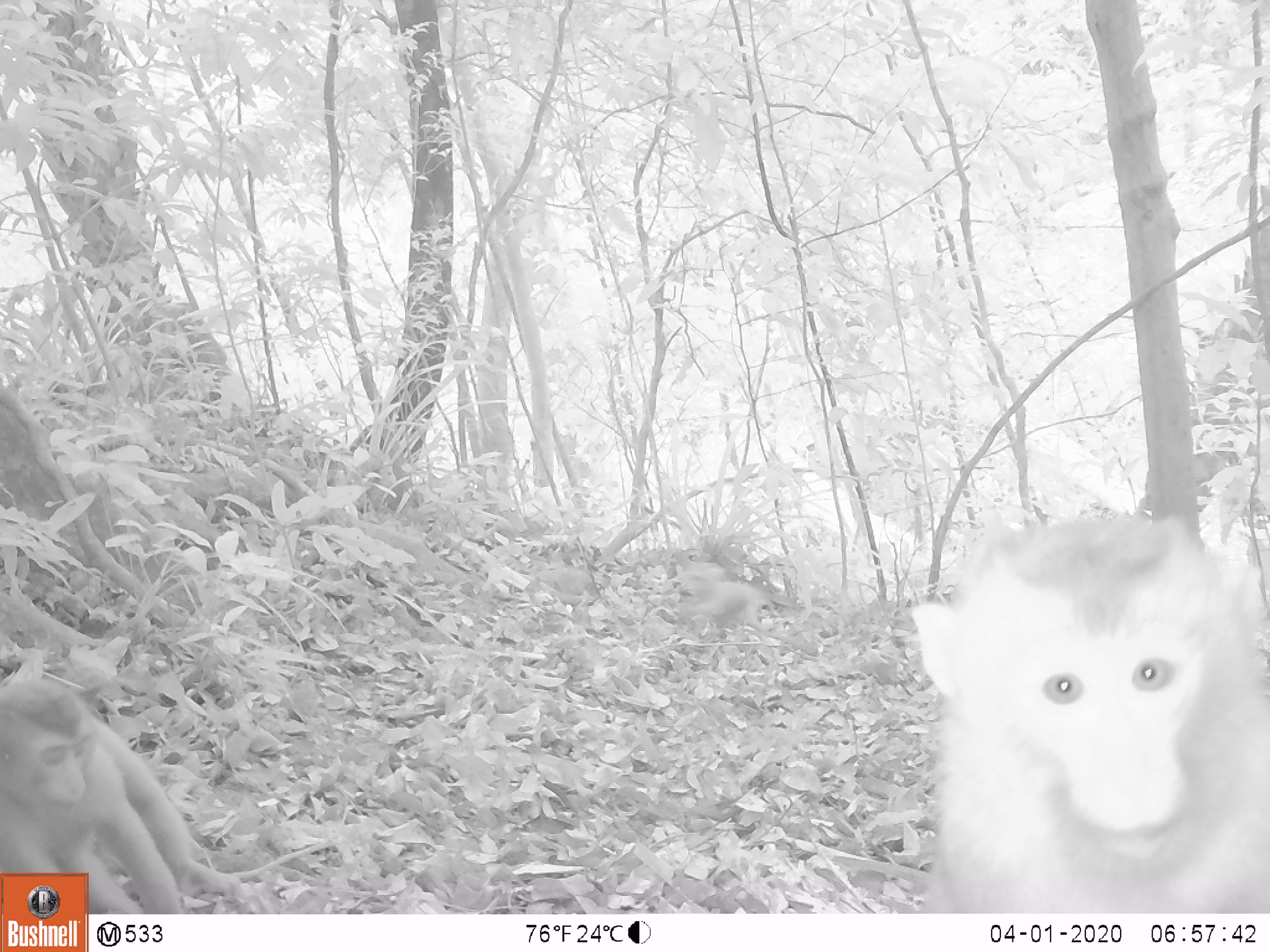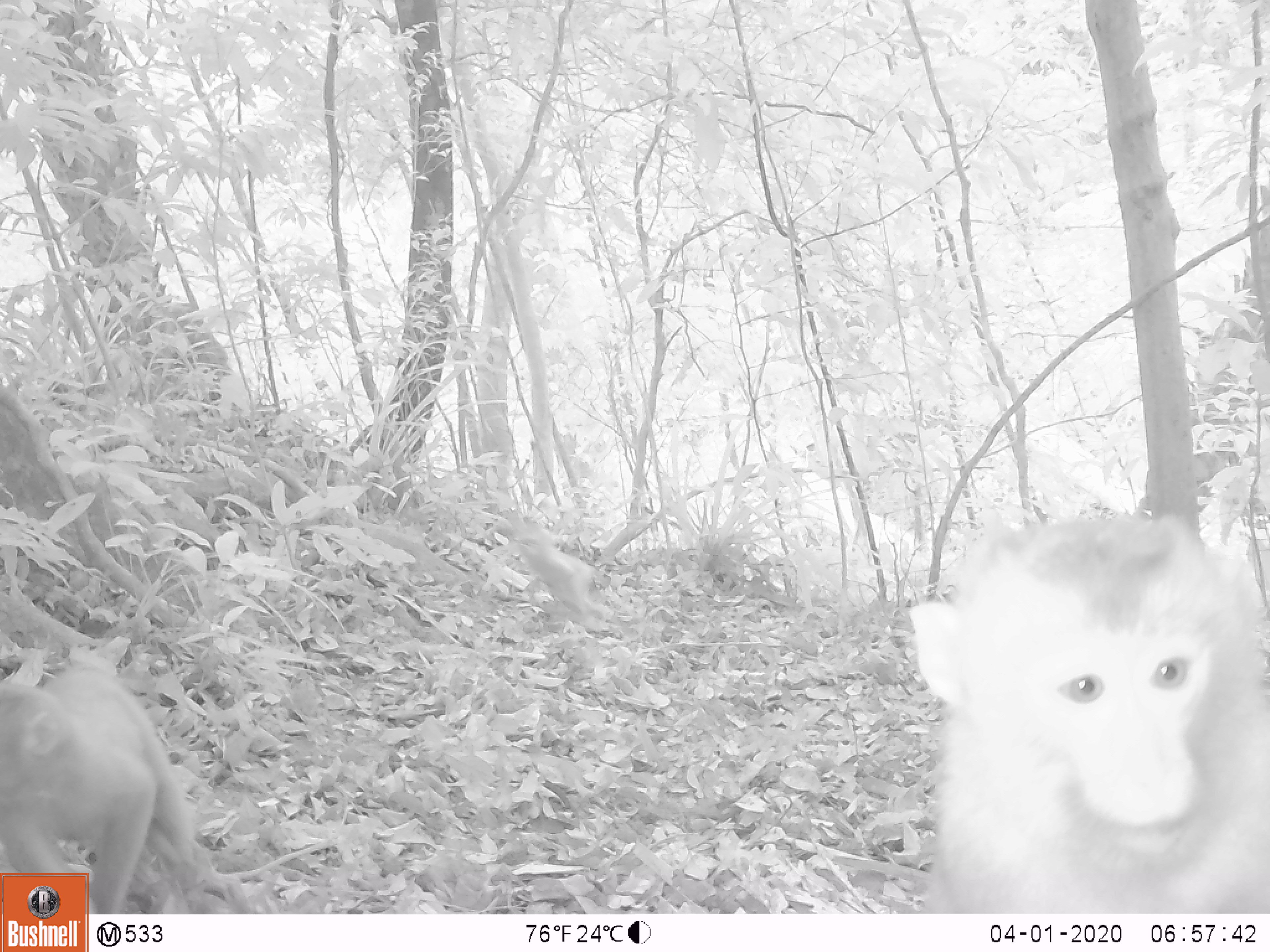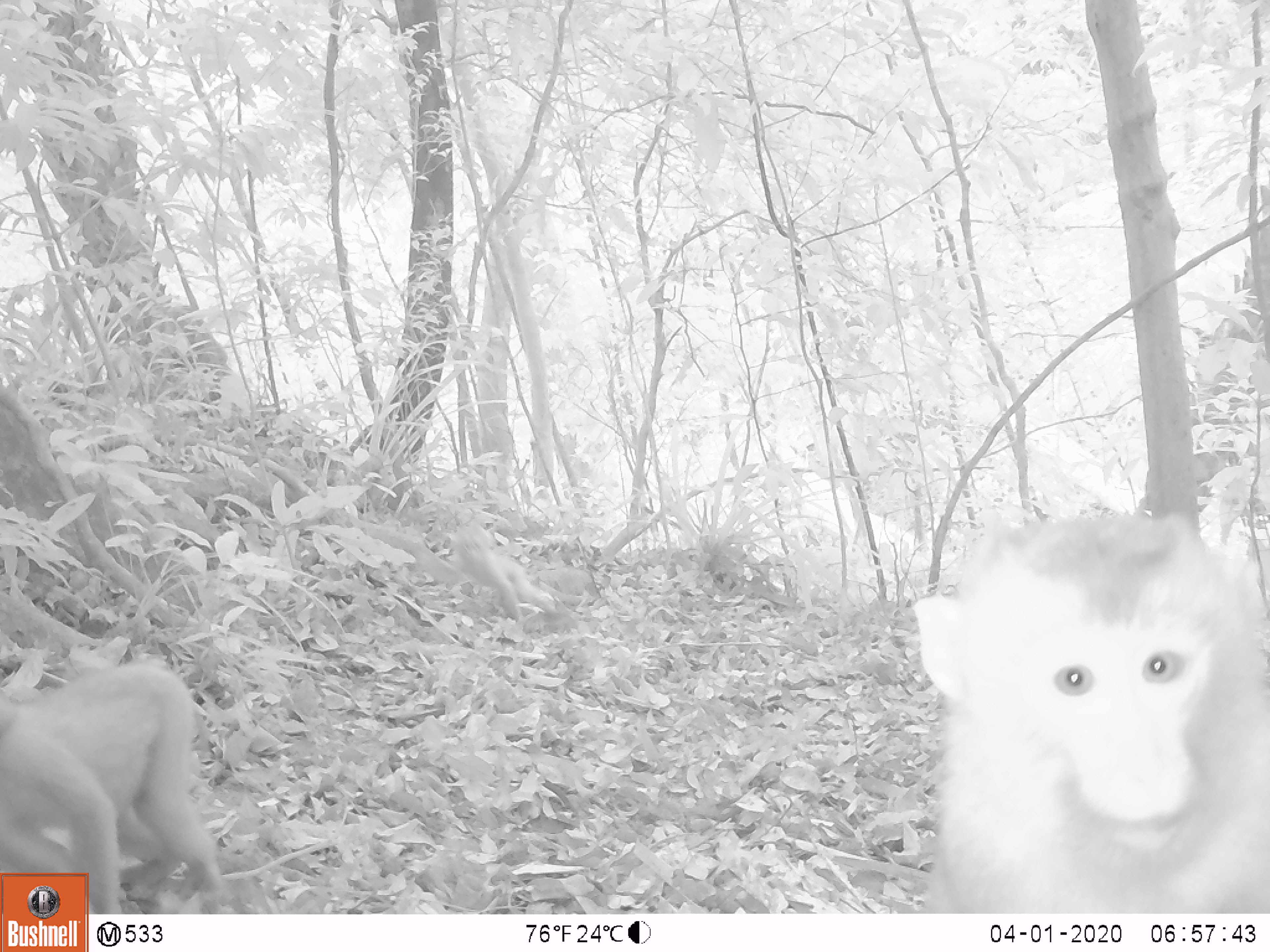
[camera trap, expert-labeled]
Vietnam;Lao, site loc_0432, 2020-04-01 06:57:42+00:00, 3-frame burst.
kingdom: Animalia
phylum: Chordata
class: Mammalia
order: Primates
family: Cercopithecidae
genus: Macaca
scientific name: Macaca nemestrina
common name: pig-tailed macaque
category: pig tailed macaque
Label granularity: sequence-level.